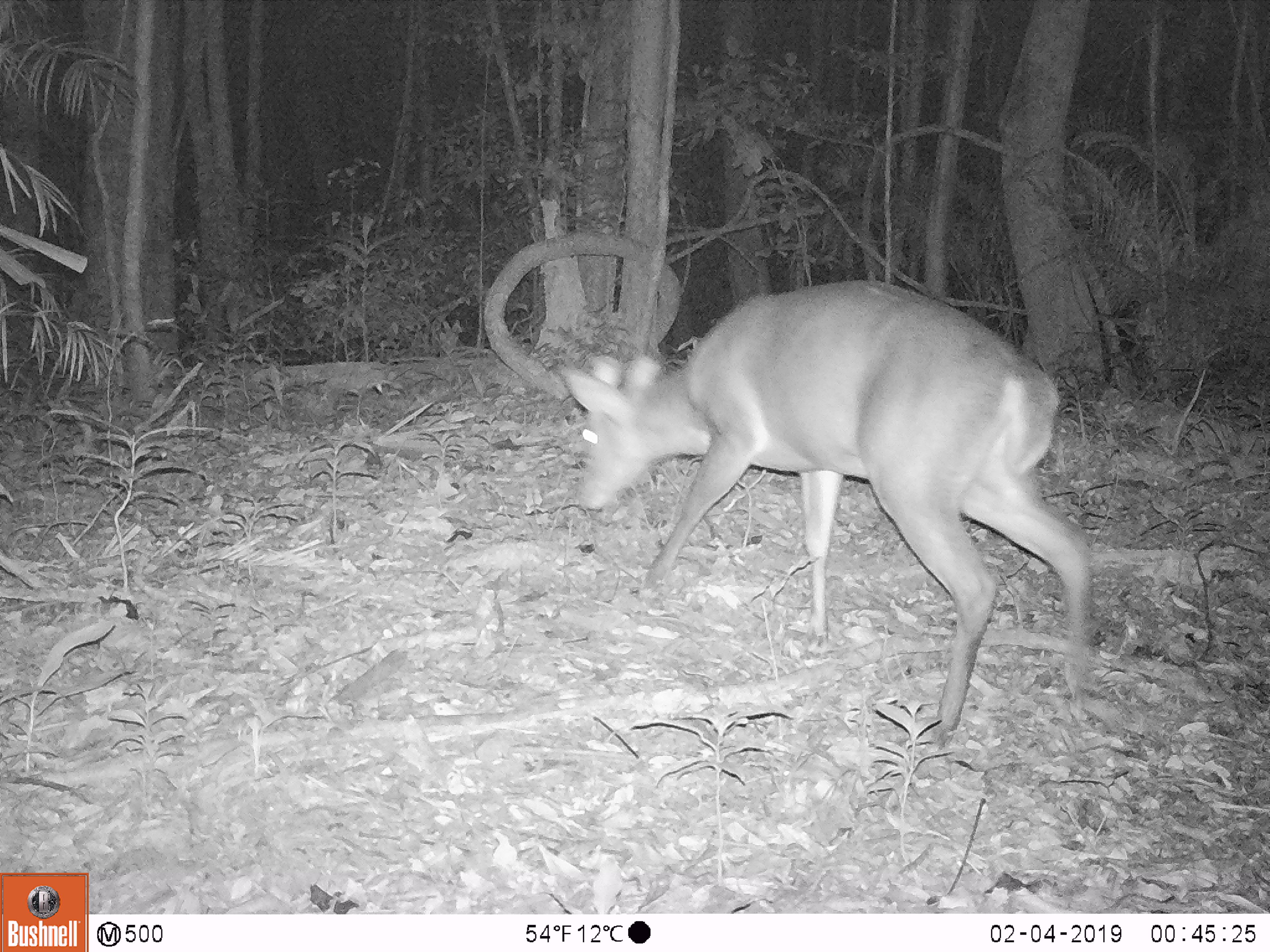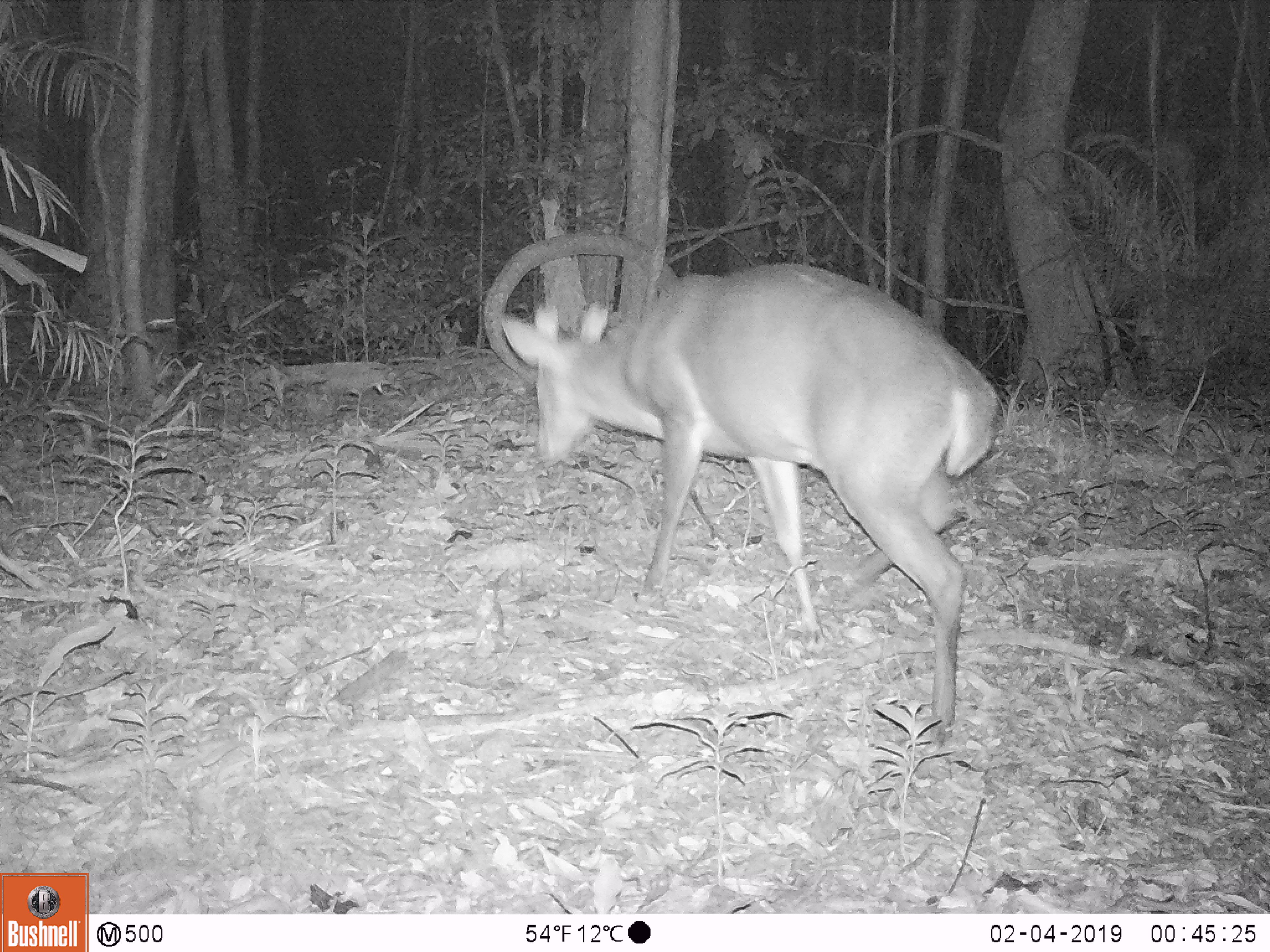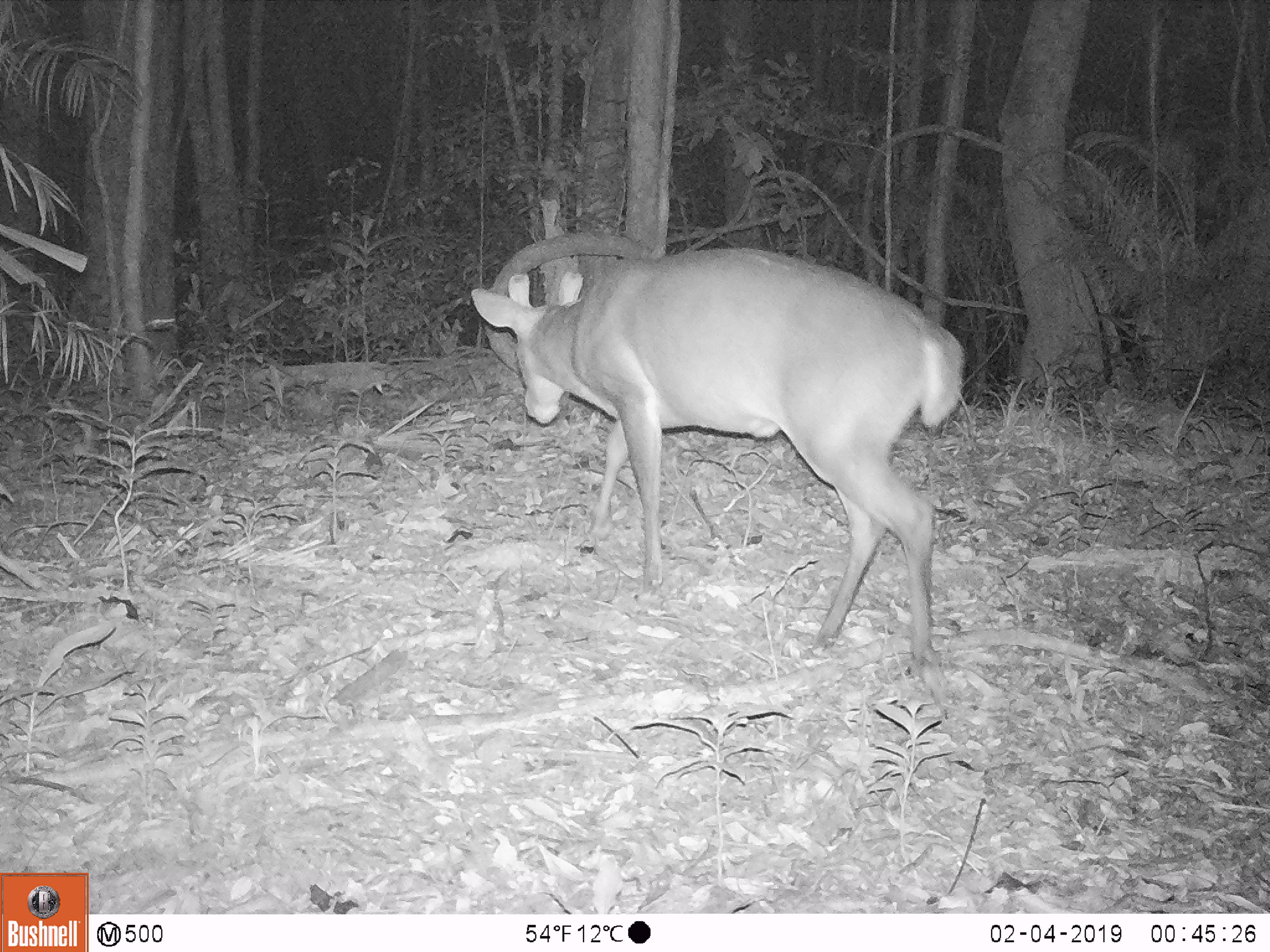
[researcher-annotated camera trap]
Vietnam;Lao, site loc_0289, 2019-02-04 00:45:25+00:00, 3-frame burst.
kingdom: Animalia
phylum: Chordata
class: Mammalia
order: Artiodactyla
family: Cervidae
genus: Muntiacus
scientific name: Muntiacus rooseveltorum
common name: roosevelt's muntjac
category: roosevelts muntjac group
Roosevelts muntjac group (roosevelt's muntjac) (Muntiacus rooseveltorum). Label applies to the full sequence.